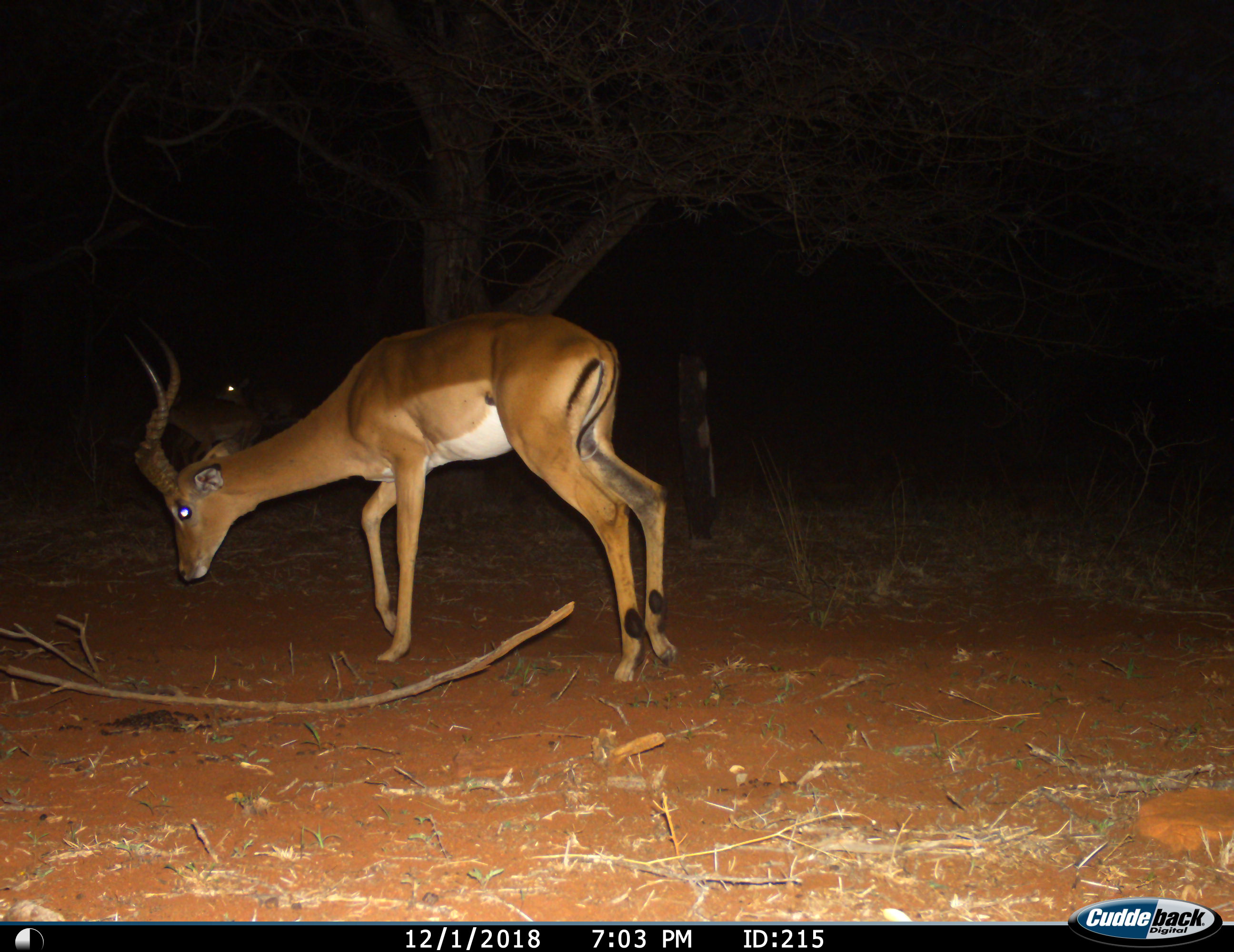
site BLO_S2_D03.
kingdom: Animalia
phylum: Chordata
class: Mammalia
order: Artiodactyla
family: Bovidae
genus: Aepyceros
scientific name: Aepyceros melampus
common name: impala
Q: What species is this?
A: Impala (Aepyceros melampus).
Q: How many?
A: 1.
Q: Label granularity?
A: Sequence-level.